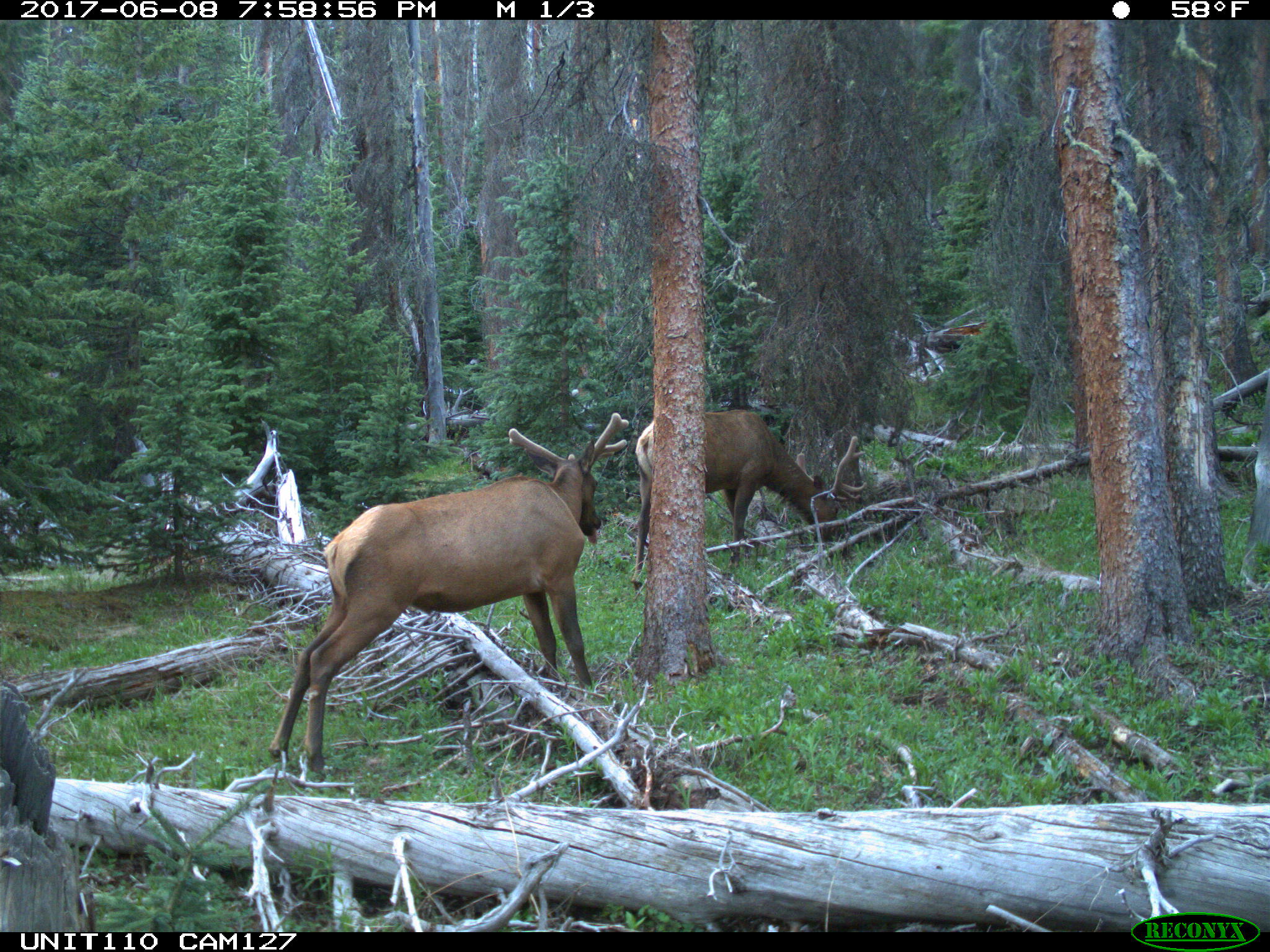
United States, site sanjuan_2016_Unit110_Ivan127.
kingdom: Animalia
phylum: Chordata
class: Mammalia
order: Artiodactyla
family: Cervidae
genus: Cervus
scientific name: Cervus elaphus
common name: red deer